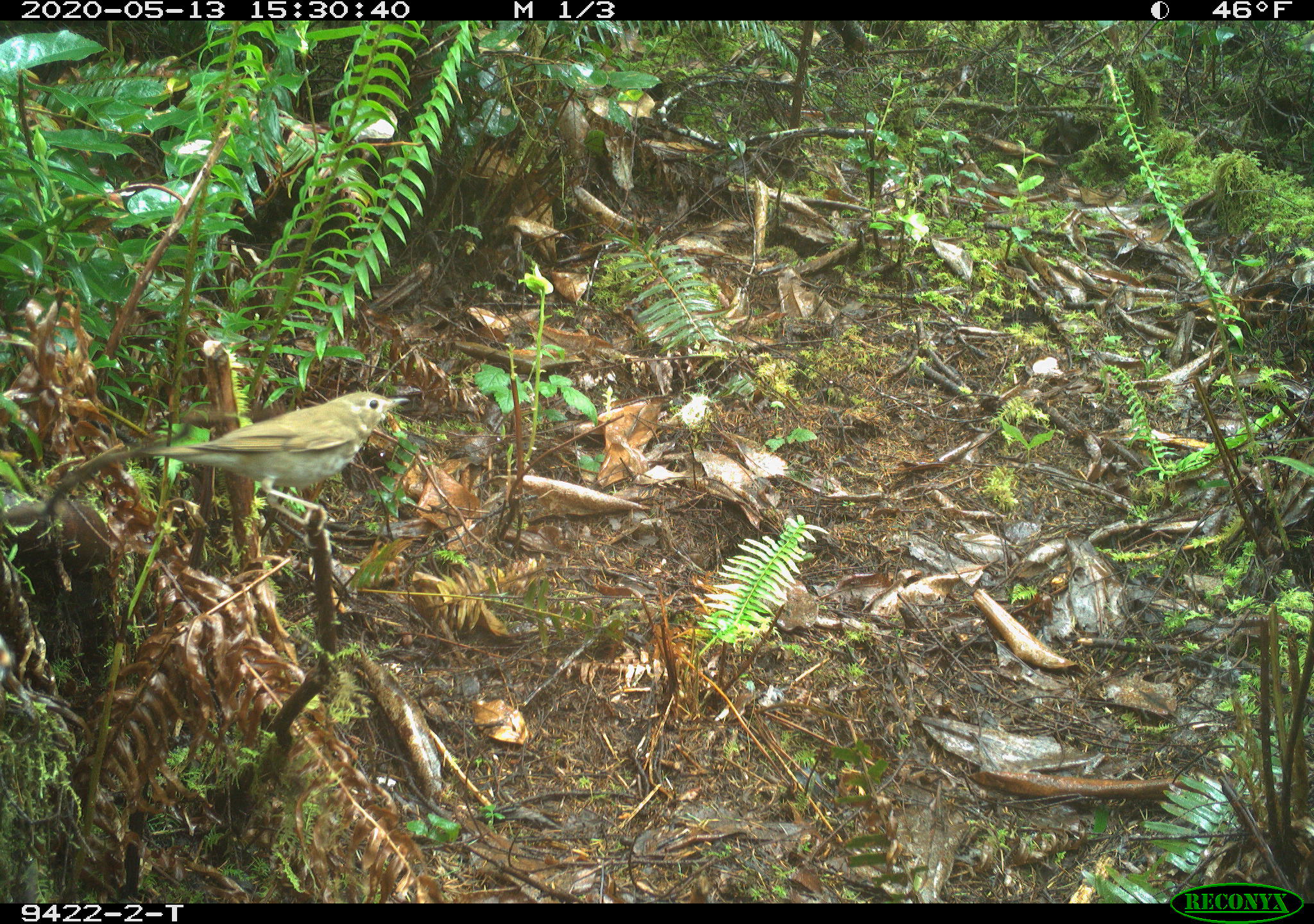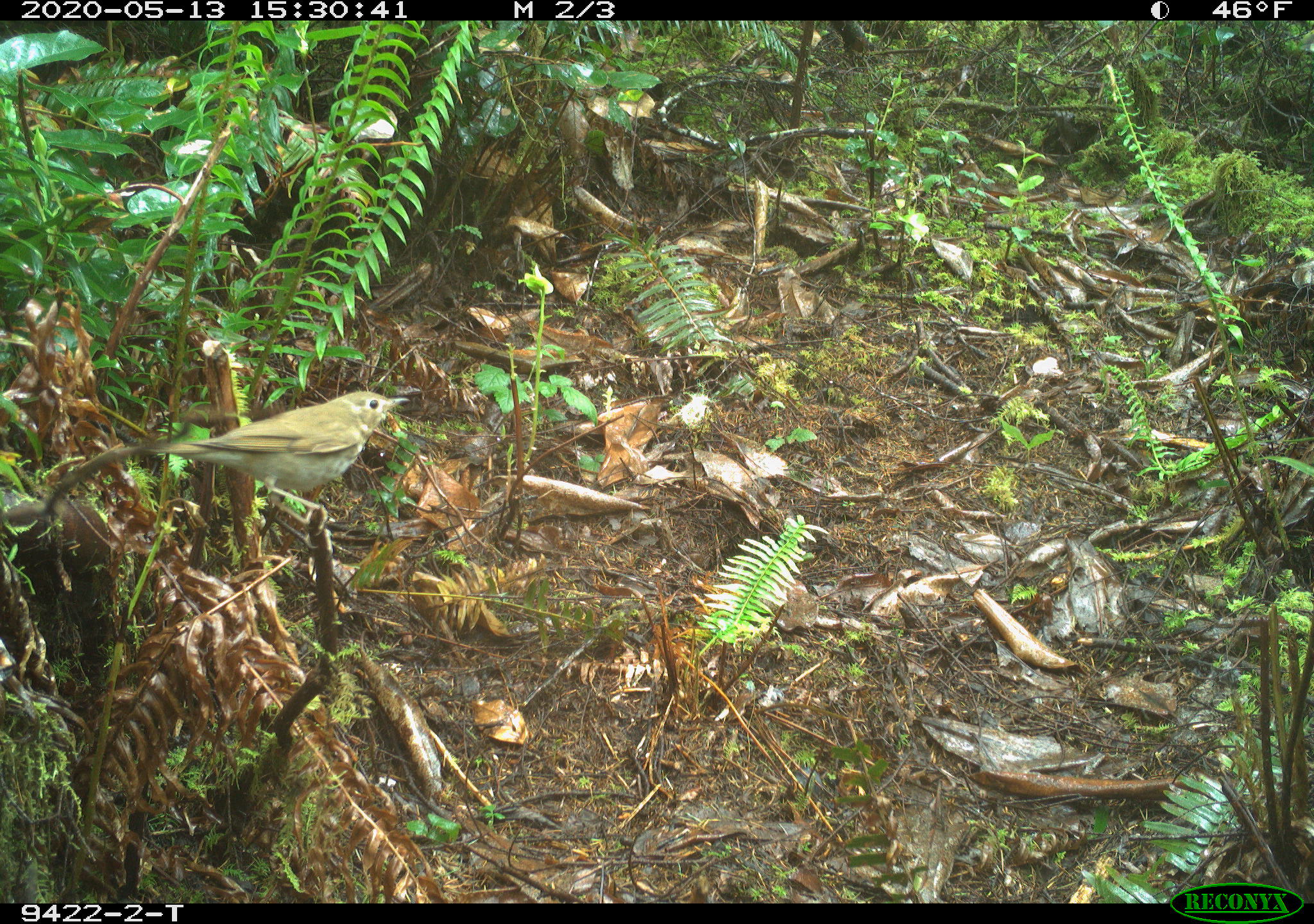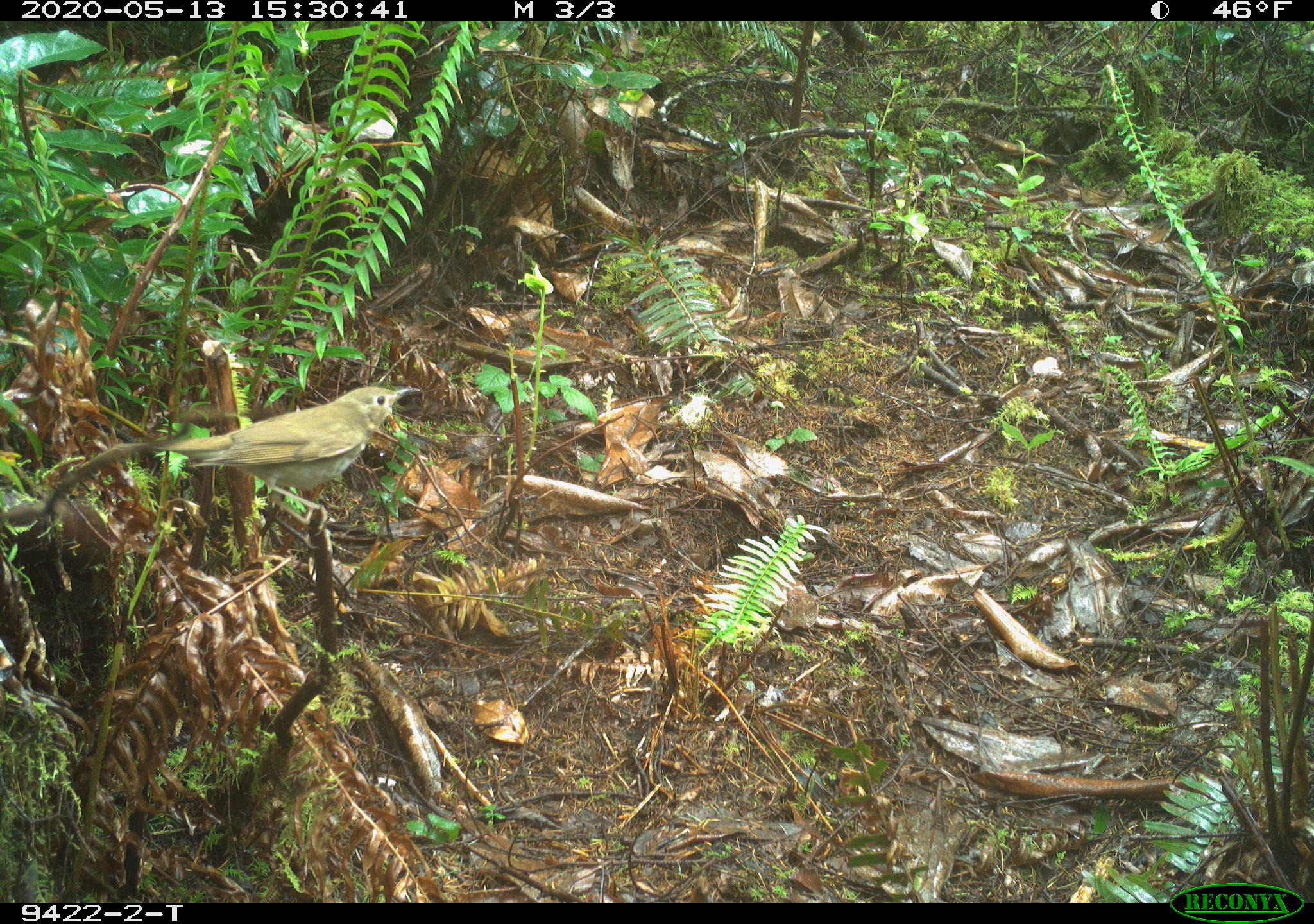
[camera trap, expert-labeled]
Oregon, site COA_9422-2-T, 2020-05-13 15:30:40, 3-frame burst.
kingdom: Animalia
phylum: Chordata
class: Aves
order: Passeriformes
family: Turdidae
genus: Catharus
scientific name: Catharus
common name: brown thrushes and nightingale-thrushes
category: catharus species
Catharus species (brown thrushes and nightingale-thrushes) (Catharus).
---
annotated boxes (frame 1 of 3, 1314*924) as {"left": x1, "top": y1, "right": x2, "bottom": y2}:
catharus species: {"left": 121, "top": 380, "right": 422, "bottom": 542}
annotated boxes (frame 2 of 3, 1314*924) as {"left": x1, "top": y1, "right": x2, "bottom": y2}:
catharus species: {"left": 126, "top": 379, "right": 421, "bottom": 546}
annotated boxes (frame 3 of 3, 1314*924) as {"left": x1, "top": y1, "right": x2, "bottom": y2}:
catharus species: {"left": 143, "top": 376, "right": 420, "bottom": 534}